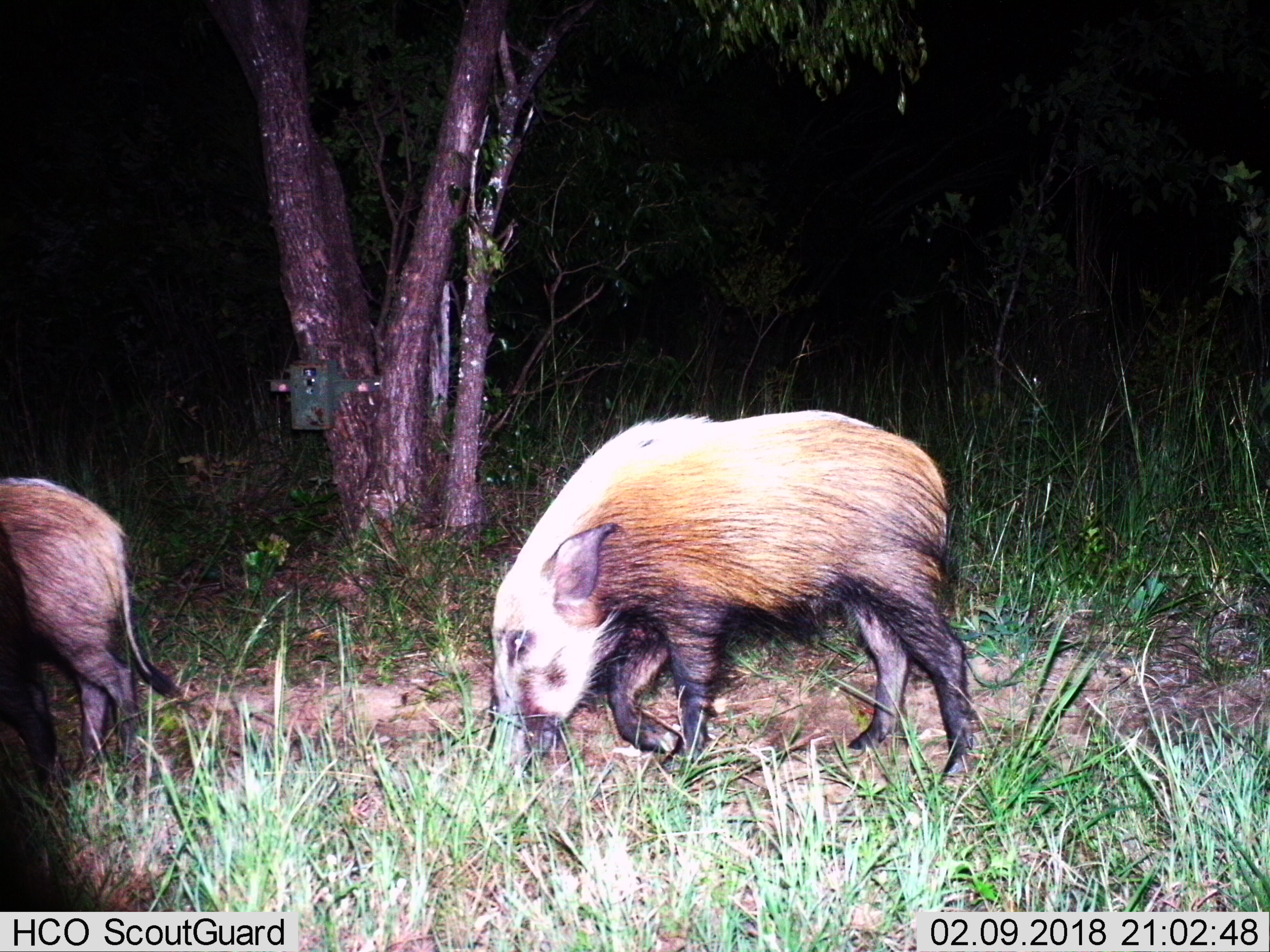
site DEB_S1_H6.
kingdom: Animalia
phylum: Chordata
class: Mammalia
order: Artiodactyla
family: Suidae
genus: Potamochoerus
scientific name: Potamochoerus larvatus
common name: bushpig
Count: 2.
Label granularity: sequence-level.